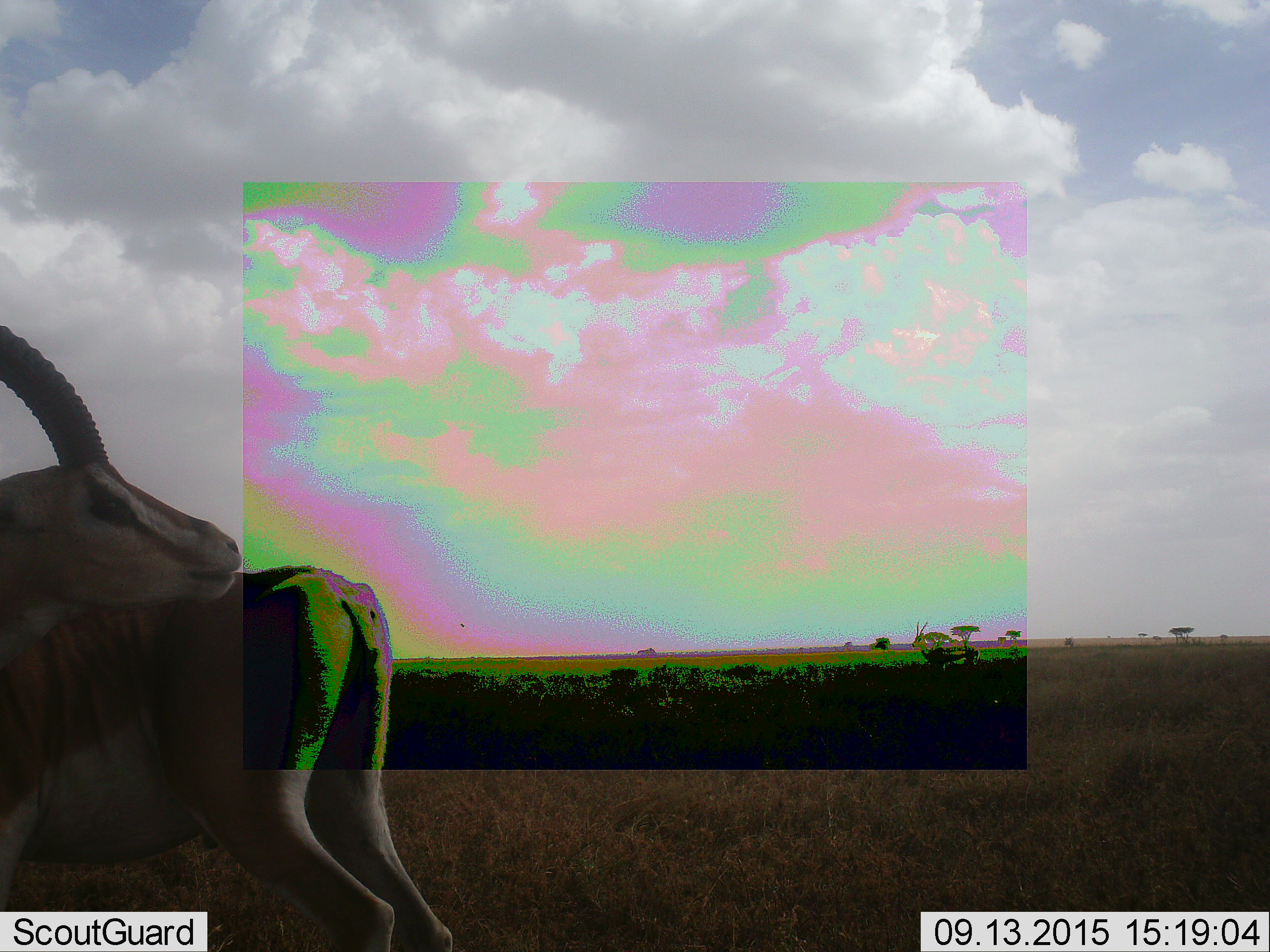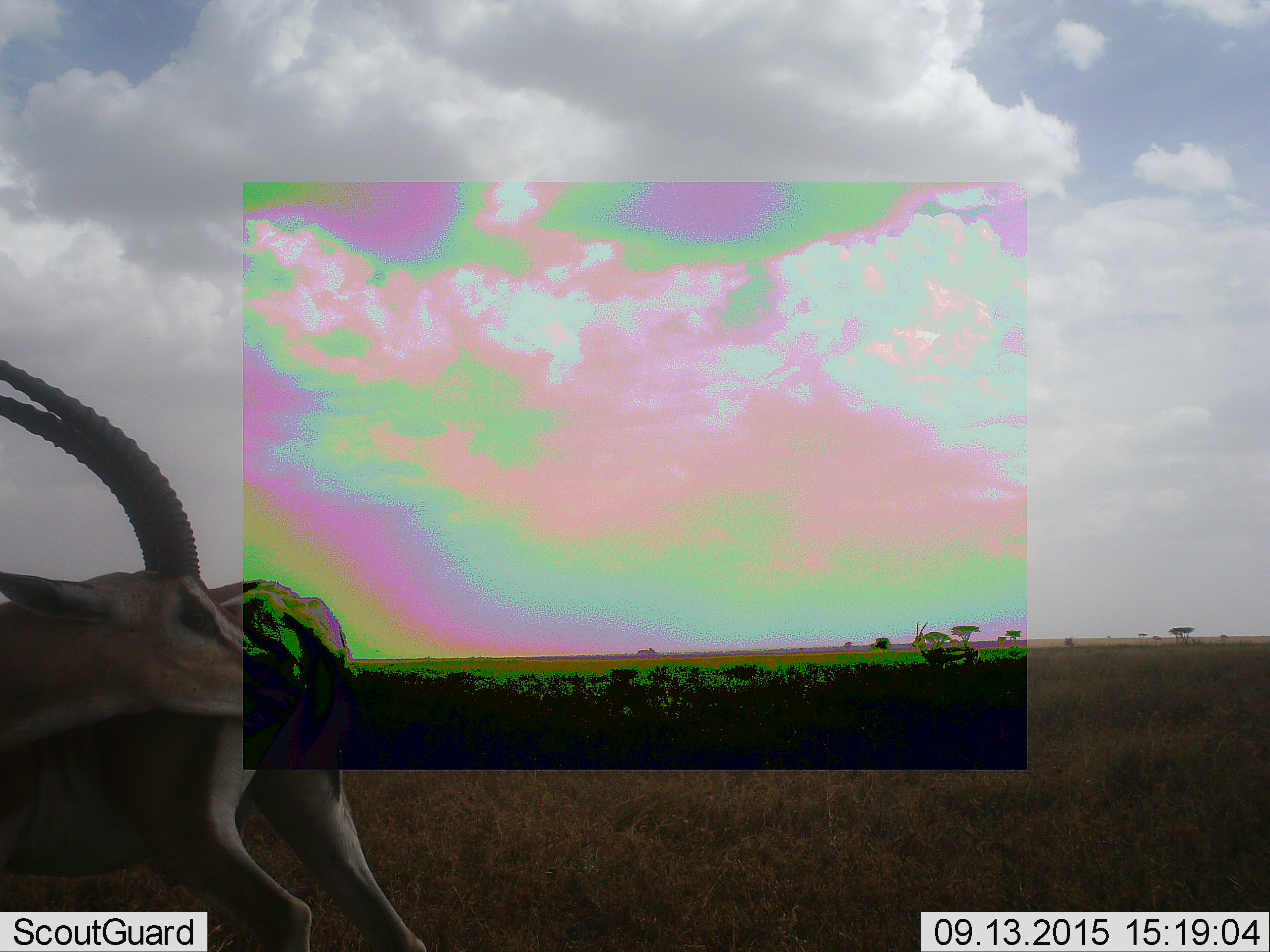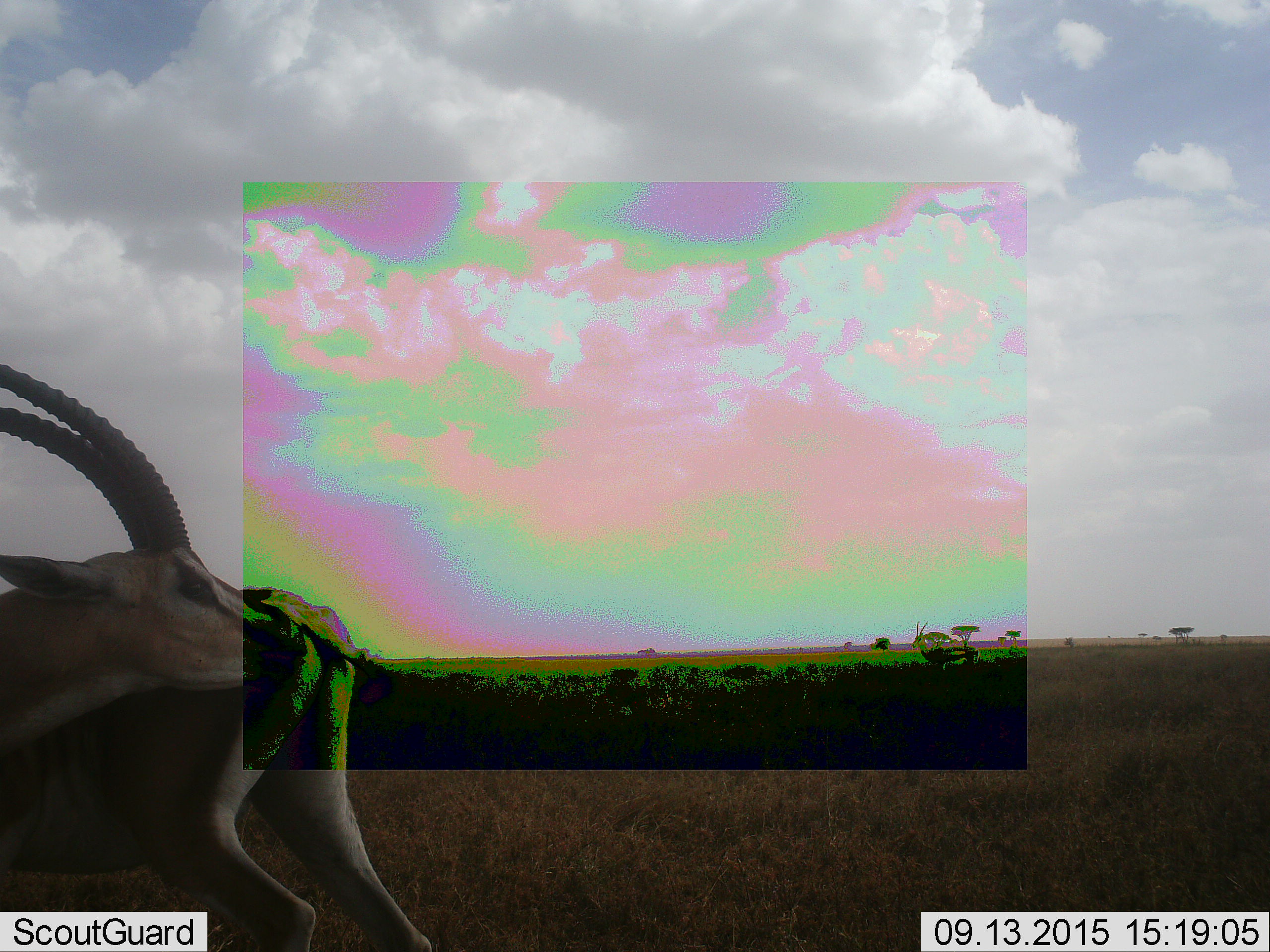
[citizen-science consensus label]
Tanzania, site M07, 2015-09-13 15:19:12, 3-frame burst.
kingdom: Animalia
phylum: Chordata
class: Mammalia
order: Artiodactyla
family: Bovidae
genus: Nanger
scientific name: Nanger granti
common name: grant's gazelle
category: gazellegrants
Gazellegrants (grant's gazelle) (Nanger granti), count 2. Behavior (volunteer vote fractions): standing 60%, resting 20%, moving 0%, interacting 40%. Young present (vote fraction): 0%. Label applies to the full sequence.